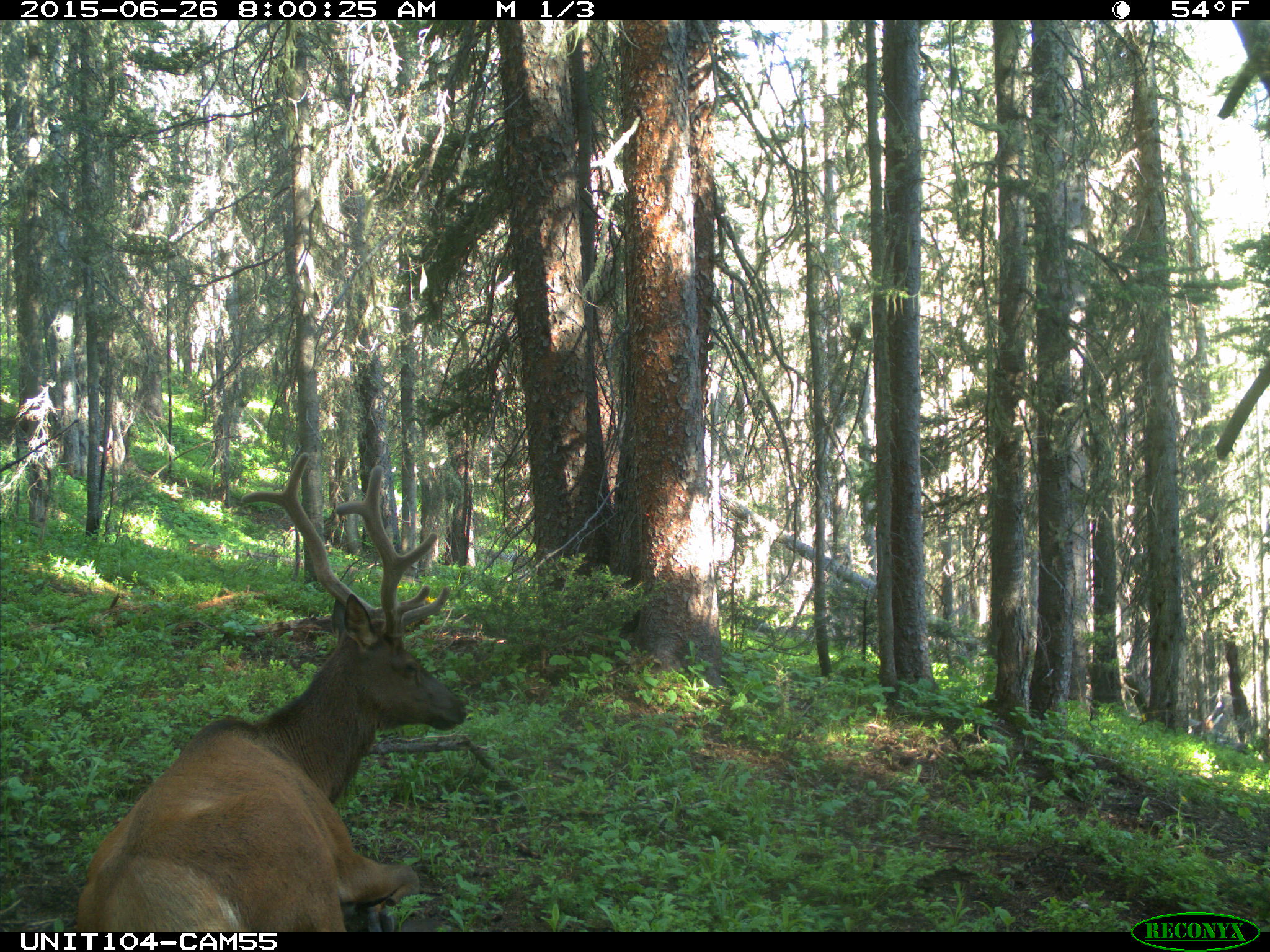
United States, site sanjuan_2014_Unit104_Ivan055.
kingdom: Animalia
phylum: Chordata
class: Mammalia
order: Artiodactyla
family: Cervidae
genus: Cervus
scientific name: Cervus elaphus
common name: red deer